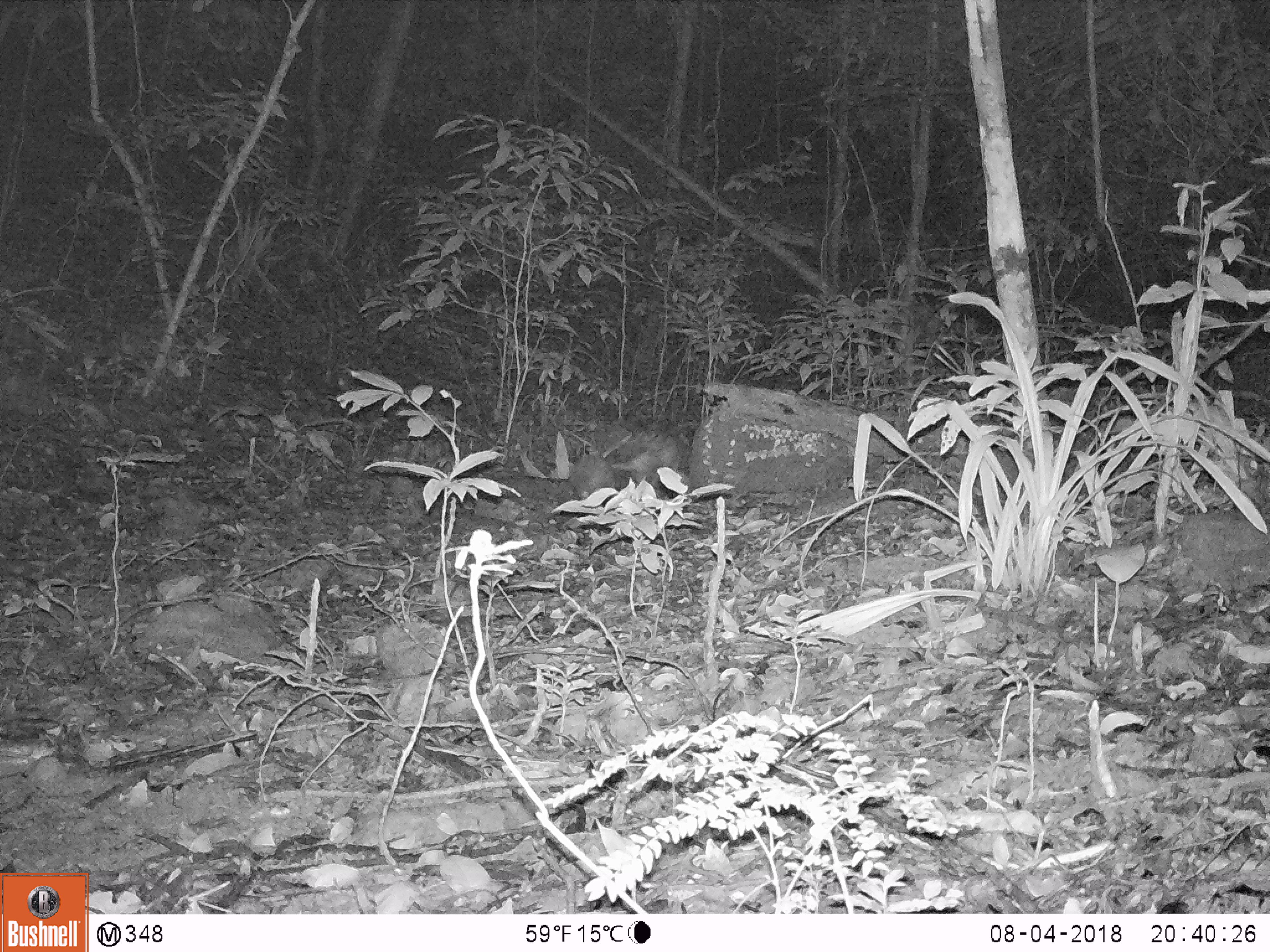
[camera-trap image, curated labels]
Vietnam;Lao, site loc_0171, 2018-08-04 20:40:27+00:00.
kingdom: Animalia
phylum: Chordata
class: Mammalia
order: Rodentia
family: Hystricidae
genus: Atherurus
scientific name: Atherurus macrourus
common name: asiatic brush-tailed porcupine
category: asiatic brush tailed porcupine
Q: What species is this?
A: Asiatic brush tailed porcupine (asiatic brush-tailed porcupine) (Atherurus macrourus).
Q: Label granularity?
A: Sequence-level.